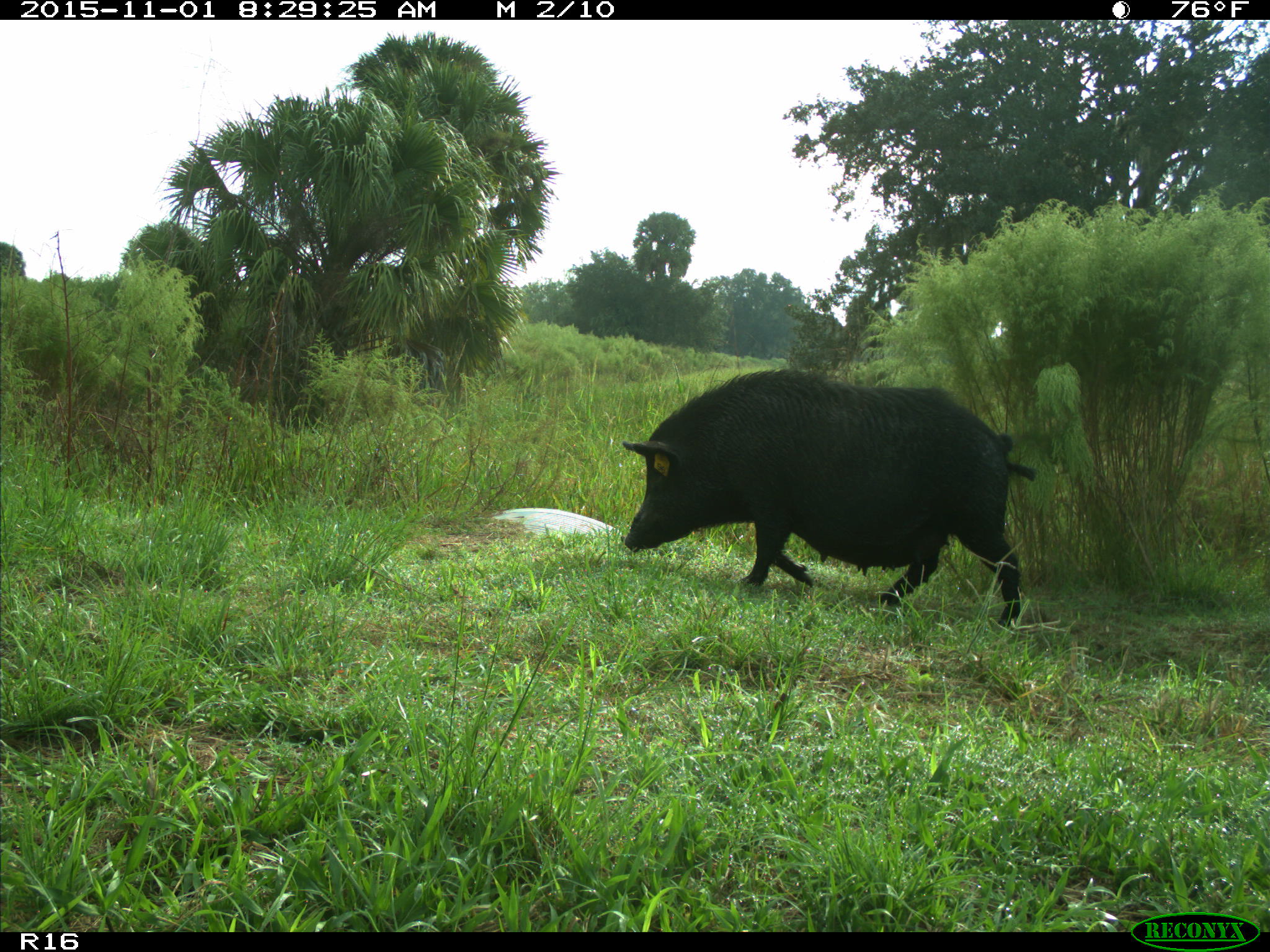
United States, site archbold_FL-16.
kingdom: Animalia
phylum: Chordata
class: Mammalia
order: Artiodactyla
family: Suidae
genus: Sus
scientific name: Sus scrofa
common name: wild boar